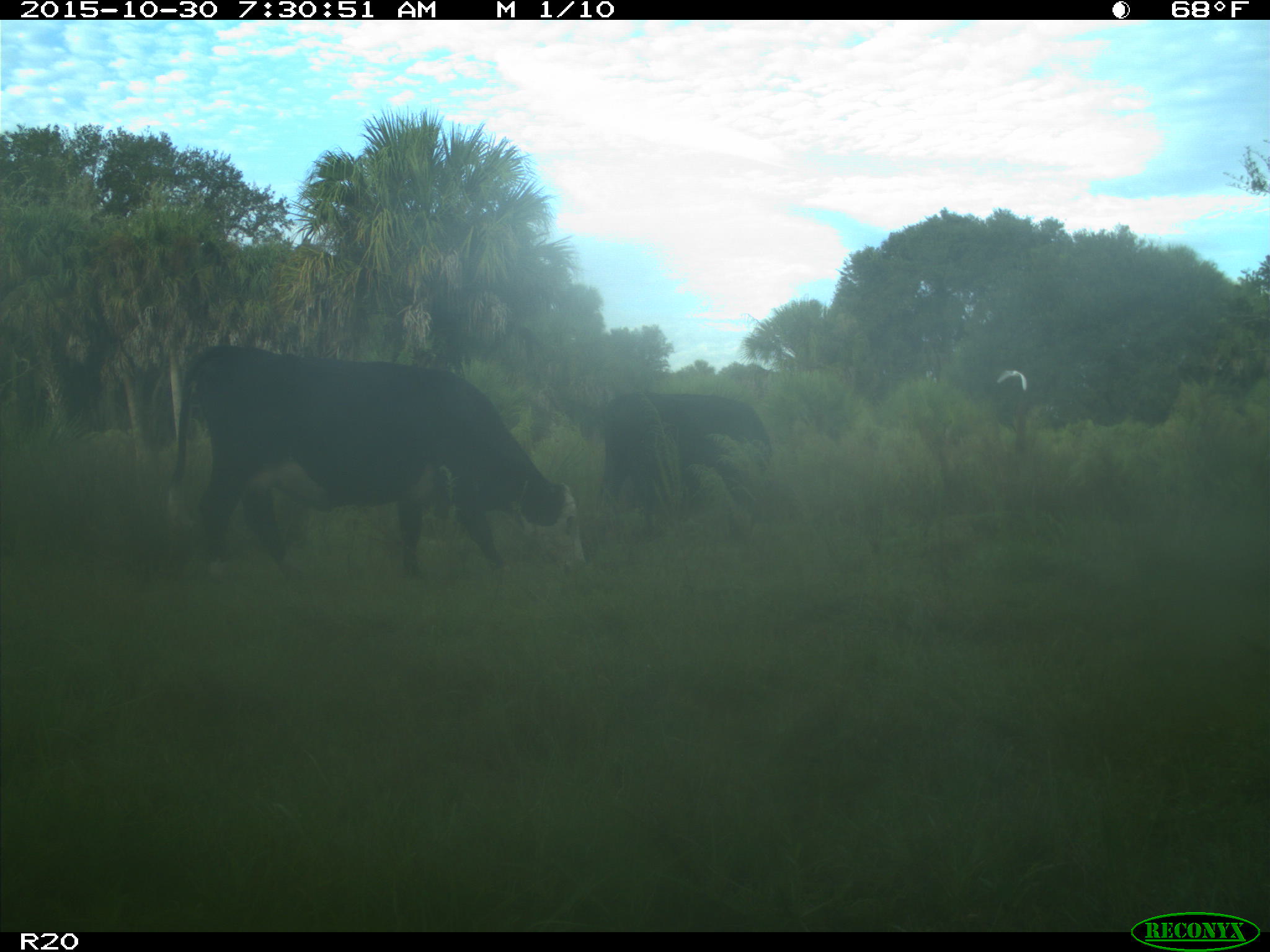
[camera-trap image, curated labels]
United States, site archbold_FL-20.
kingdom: Animalia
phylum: Chordata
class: Mammalia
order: Artiodactyla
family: Bovidae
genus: Bos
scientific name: Bos taurus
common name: domestic cow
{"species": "Bos taurus (domestic cow)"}